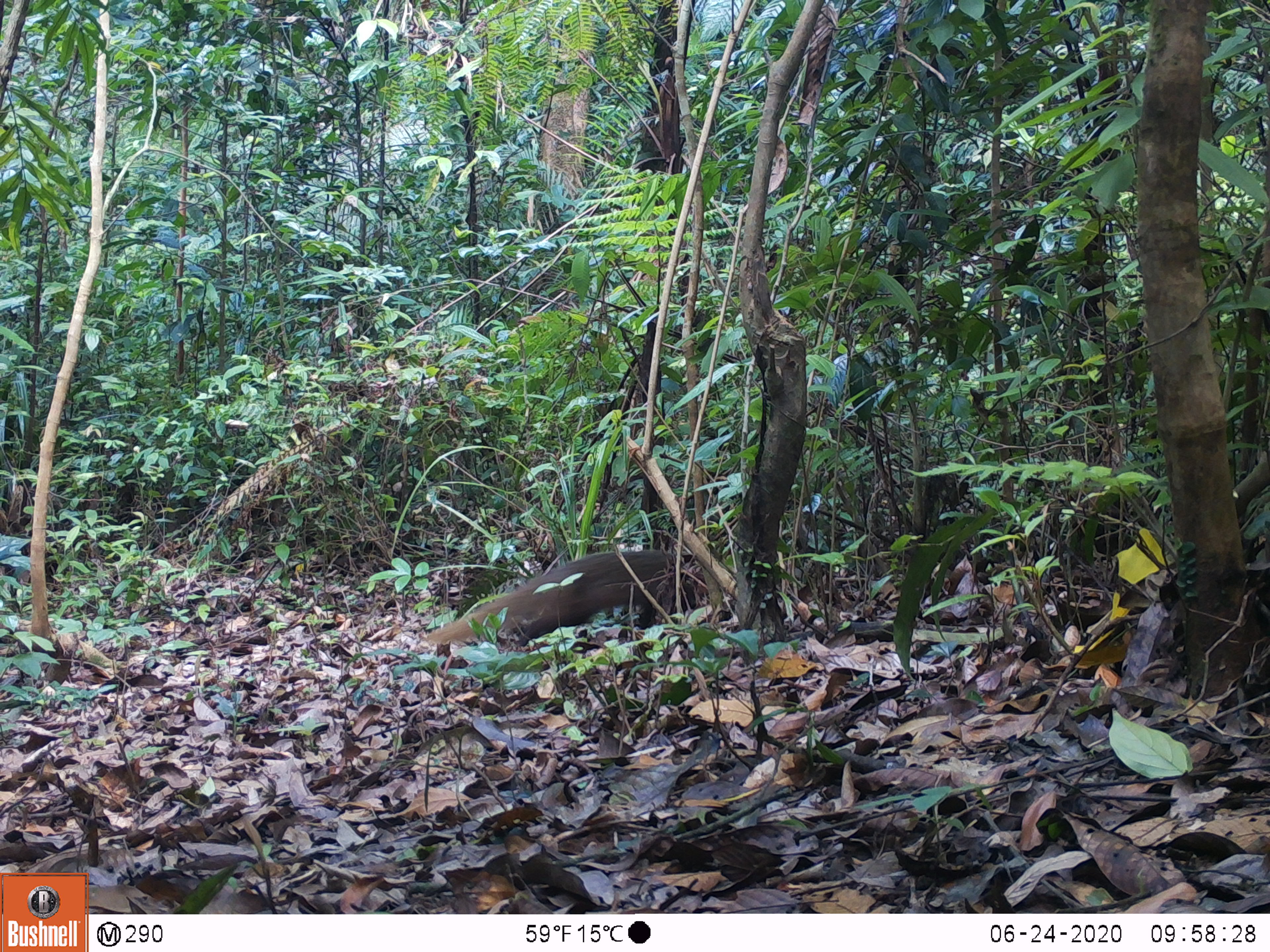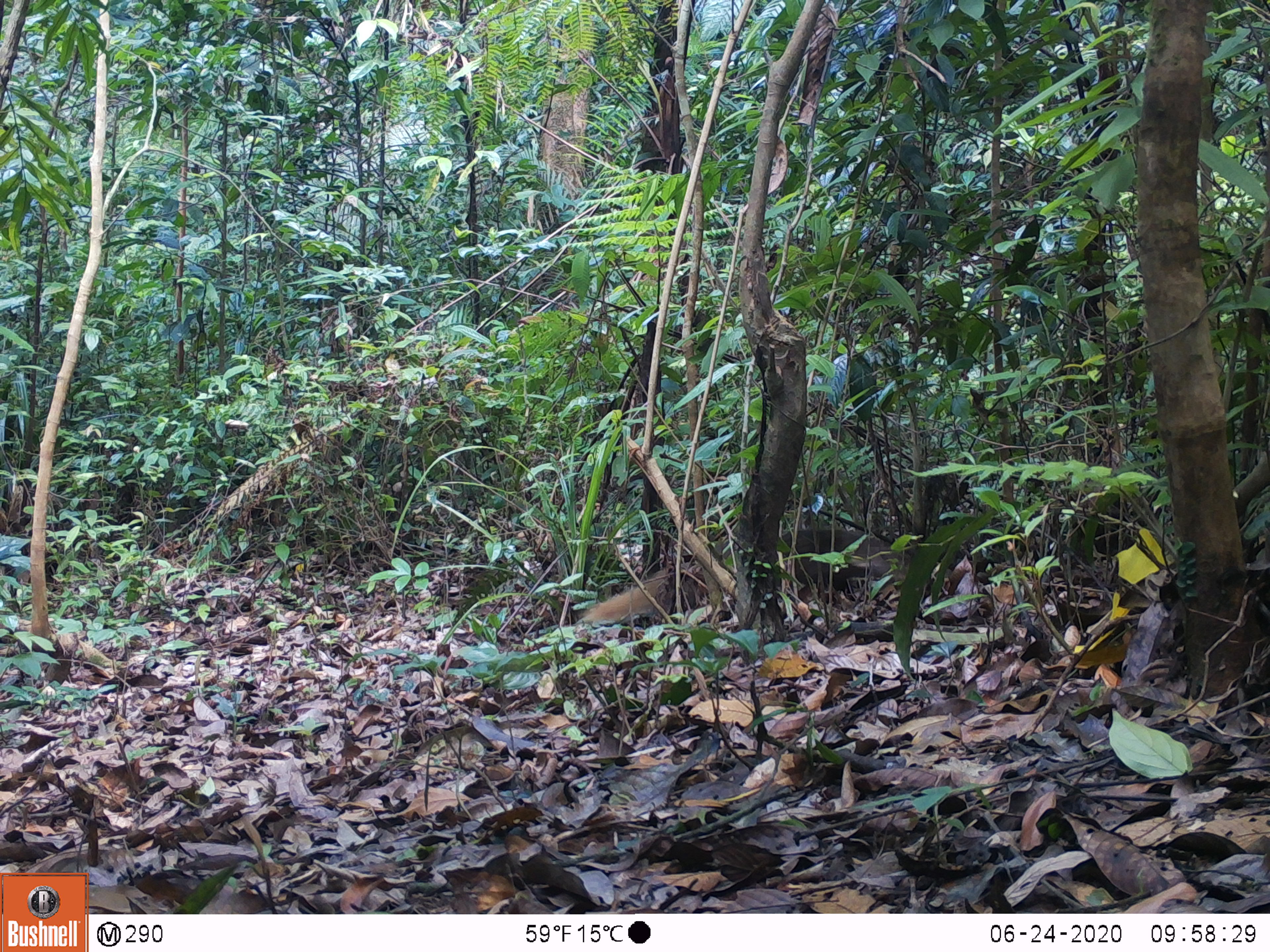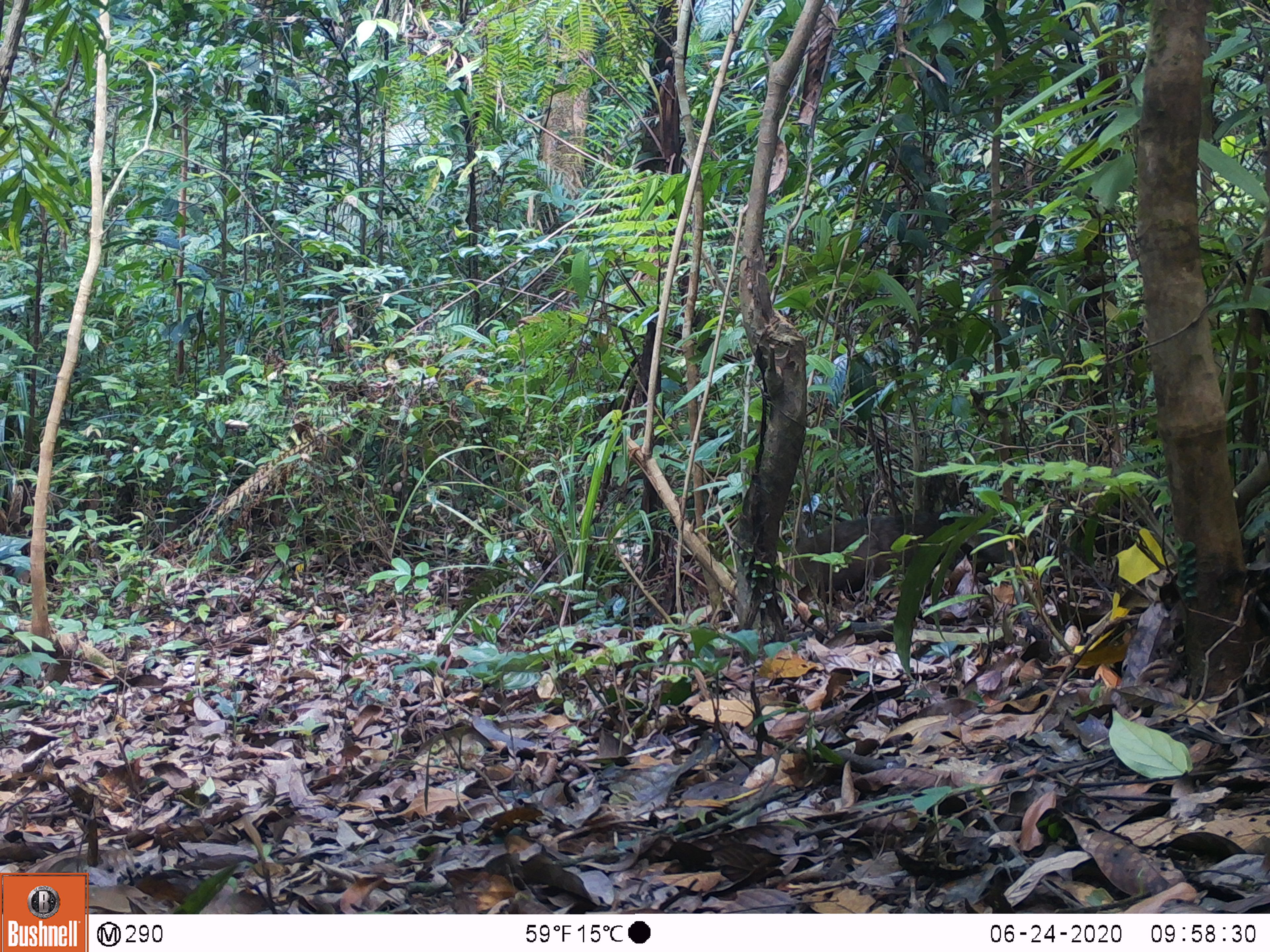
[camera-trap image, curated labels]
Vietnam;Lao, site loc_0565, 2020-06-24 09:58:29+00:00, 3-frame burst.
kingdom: Animalia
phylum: Chordata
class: Mammalia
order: Carnivora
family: Herpestidae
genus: Urva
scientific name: Urva urva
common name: crab-eating mongoose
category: crab eating mongoose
Crab eating mongoose (crab-eating mongoose) (Urva urva). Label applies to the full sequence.